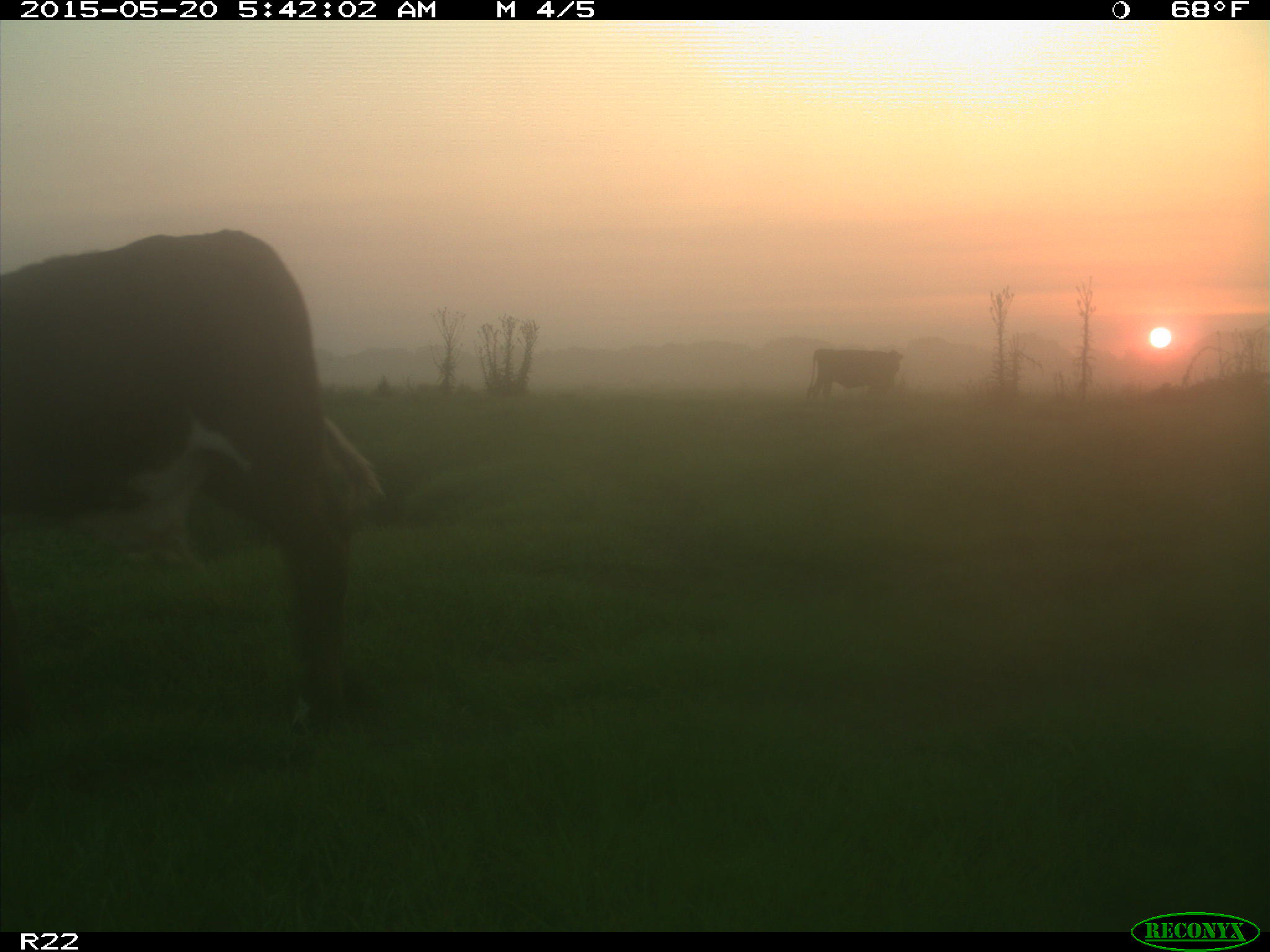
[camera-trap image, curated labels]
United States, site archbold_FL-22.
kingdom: Animalia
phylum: Chordata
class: Mammalia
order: Artiodactyla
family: Bovidae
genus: Bos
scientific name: Bos taurus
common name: domestic cow